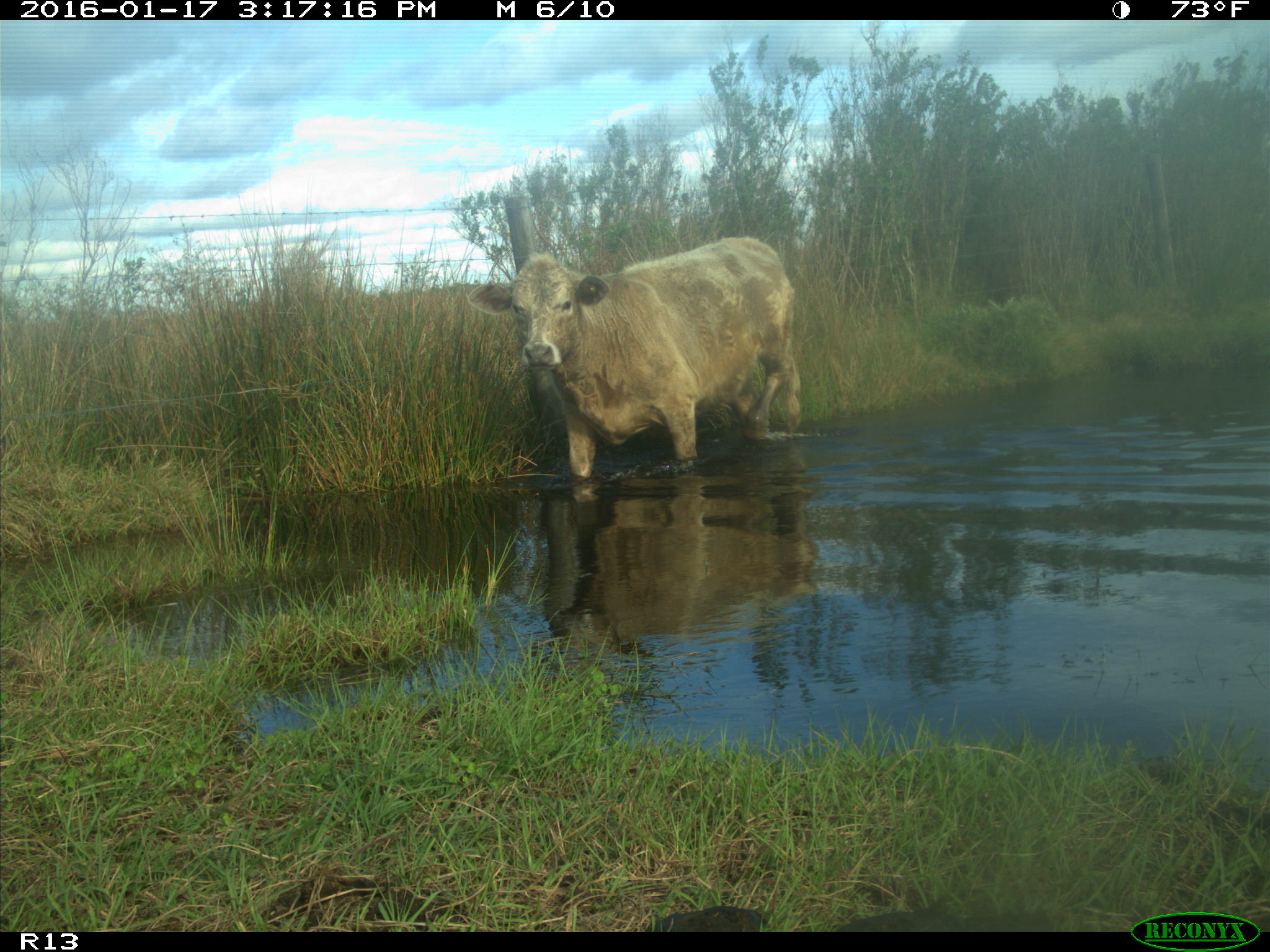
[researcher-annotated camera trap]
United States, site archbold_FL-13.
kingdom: Animalia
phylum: Chordata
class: Mammalia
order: Artiodactyla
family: Bovidae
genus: Bos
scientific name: Bos taurus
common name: domestic cow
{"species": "Bos taurus (domestic cow)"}